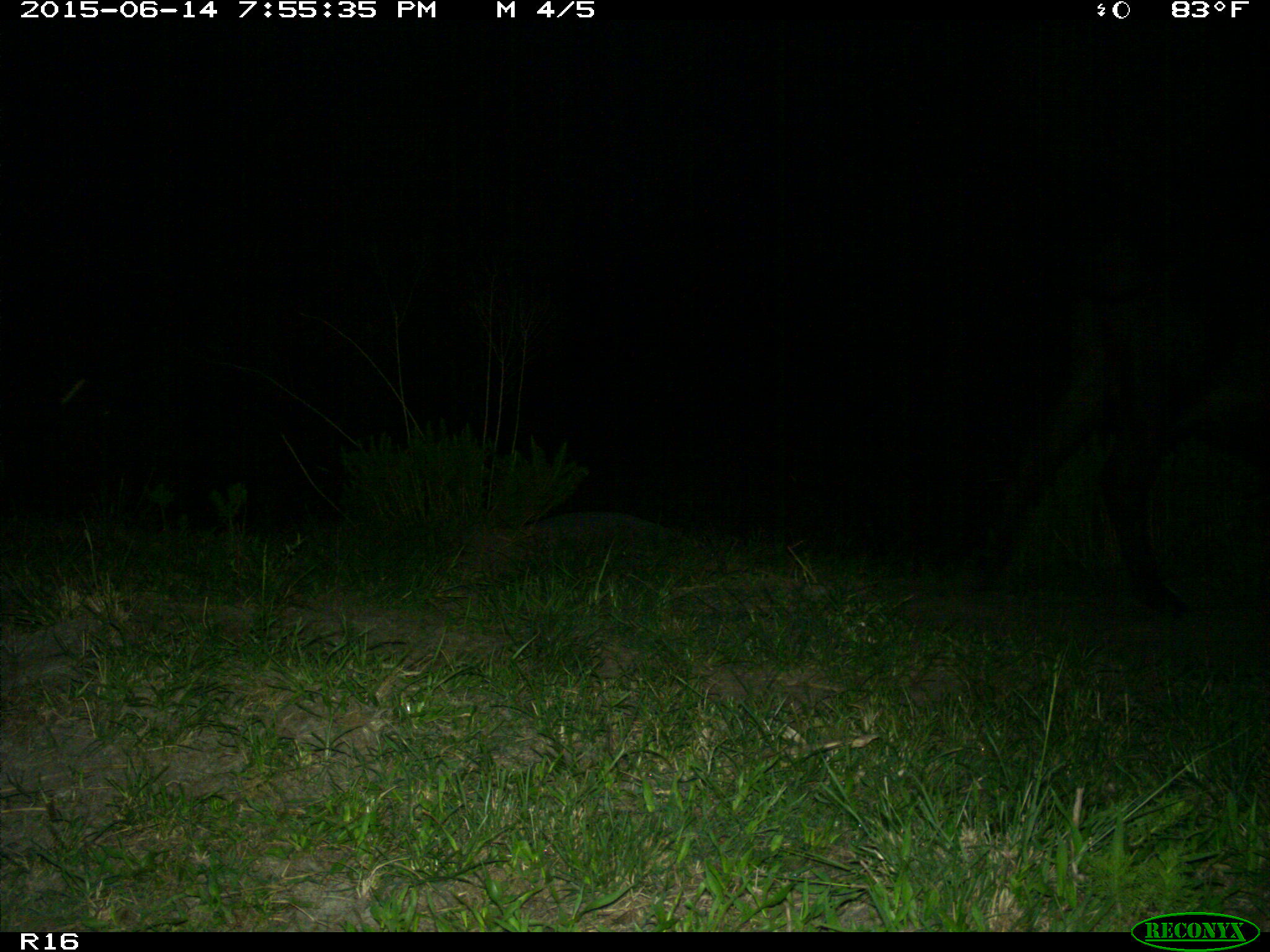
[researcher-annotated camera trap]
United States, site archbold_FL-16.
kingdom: Animalia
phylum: Chordata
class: Mammalia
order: Artiodactyla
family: Bovidae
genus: Bos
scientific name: Bos taurus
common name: domestic cow